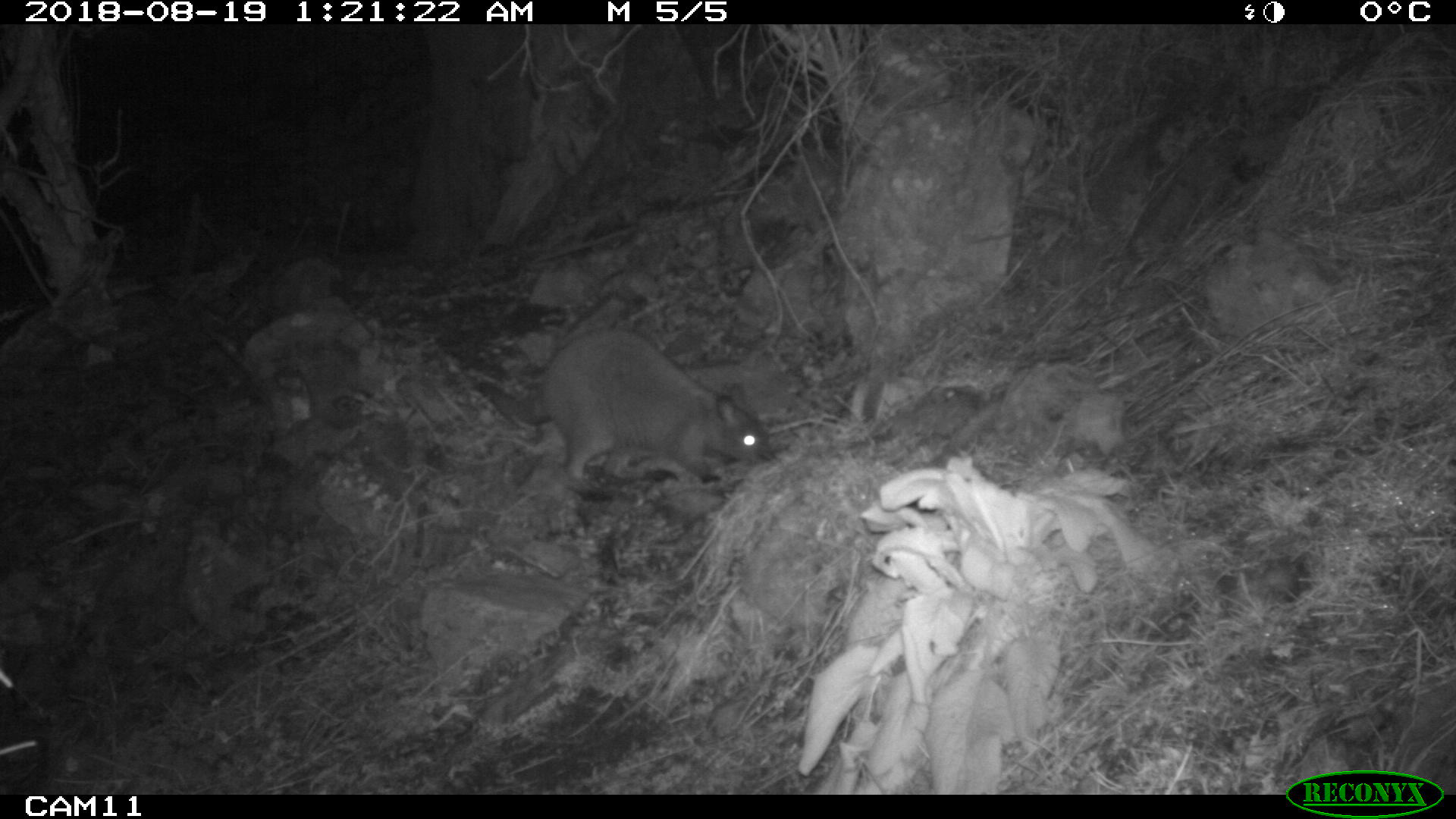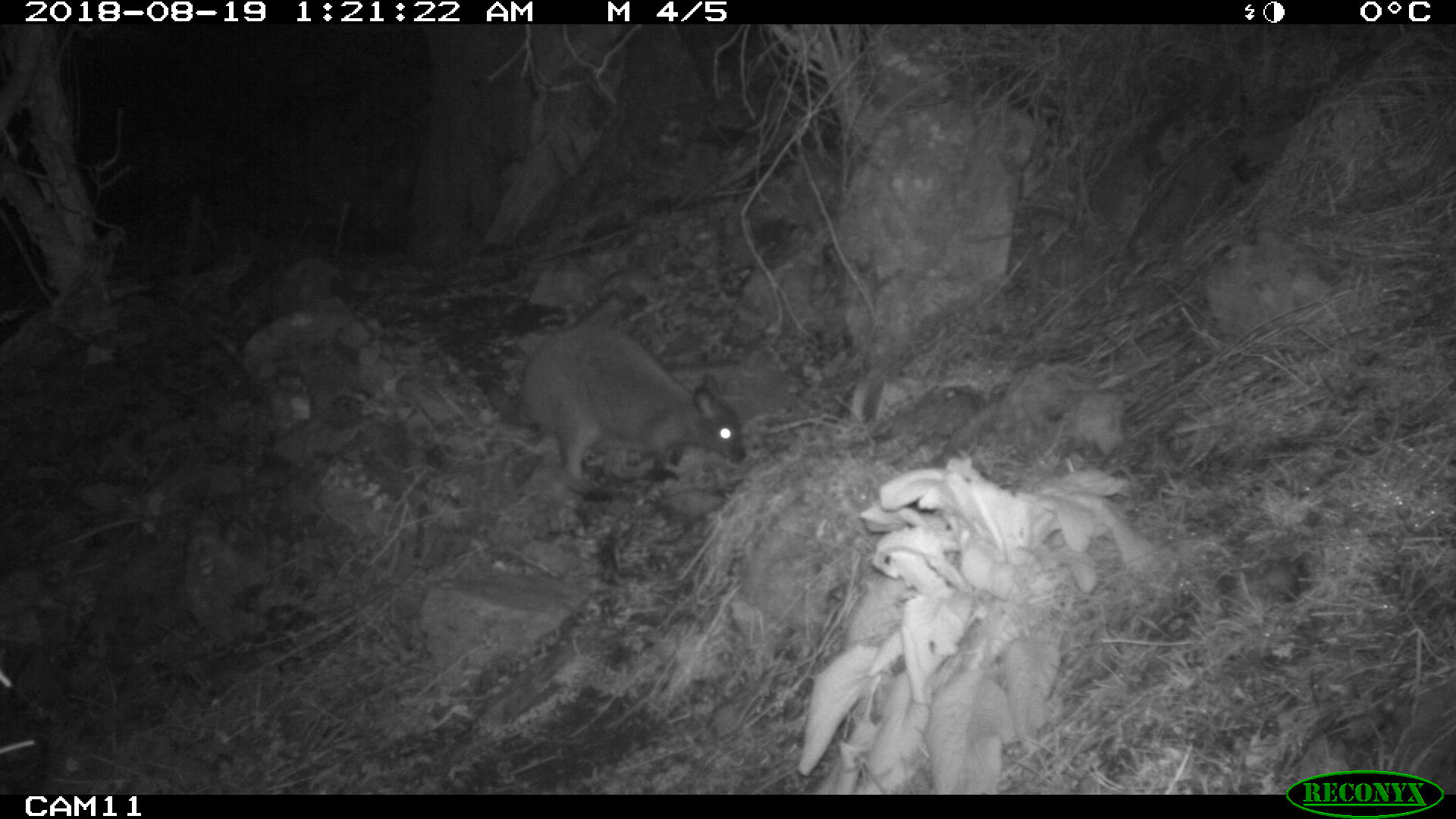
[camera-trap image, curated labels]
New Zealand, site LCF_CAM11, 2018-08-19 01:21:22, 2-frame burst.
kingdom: Animalia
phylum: Chordata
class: Mammalia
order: Diprotodontia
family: Macropodidae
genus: Notamacropus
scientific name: Notamacropus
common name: wallaby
Wallaby (Notamacropus).